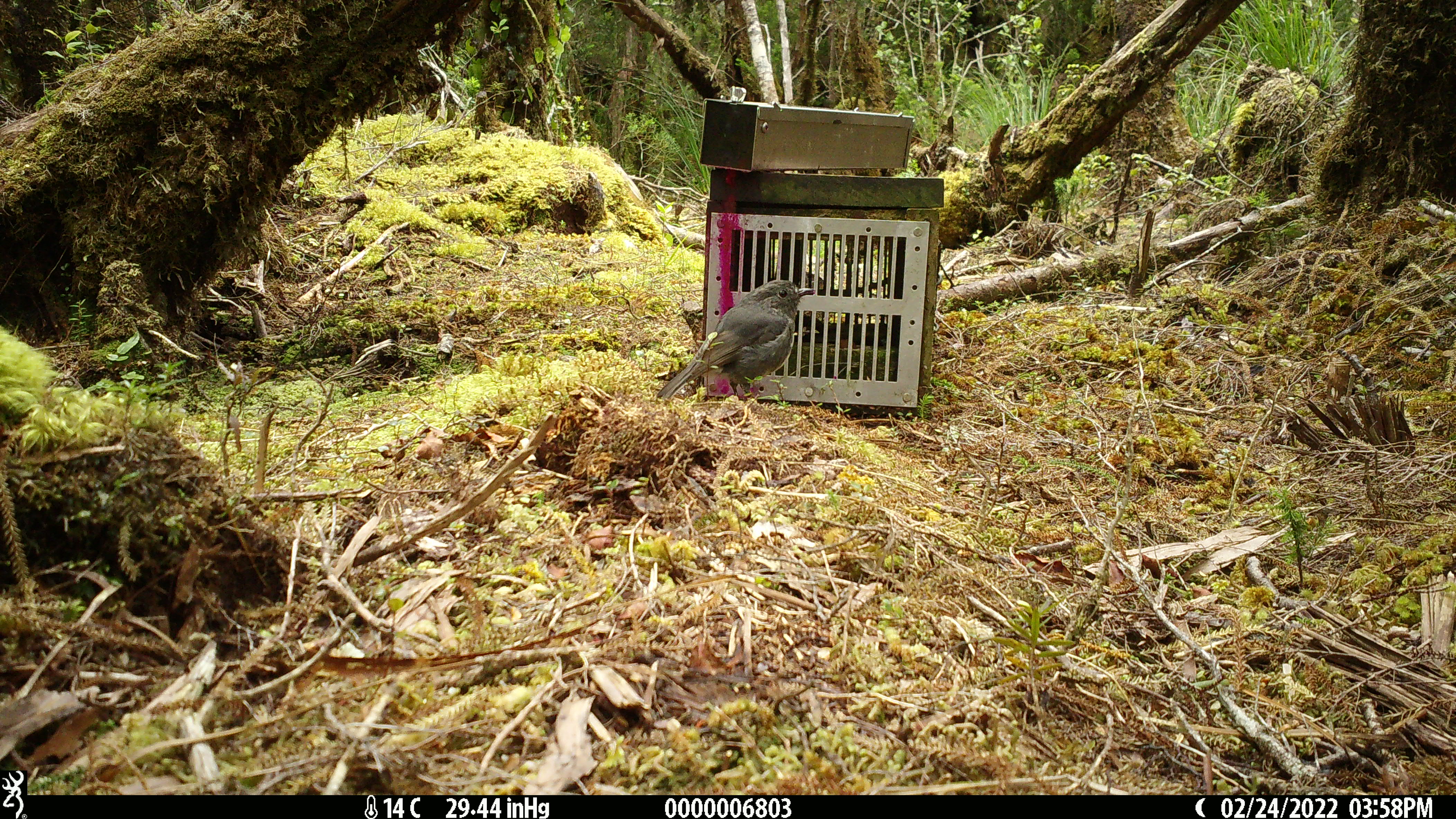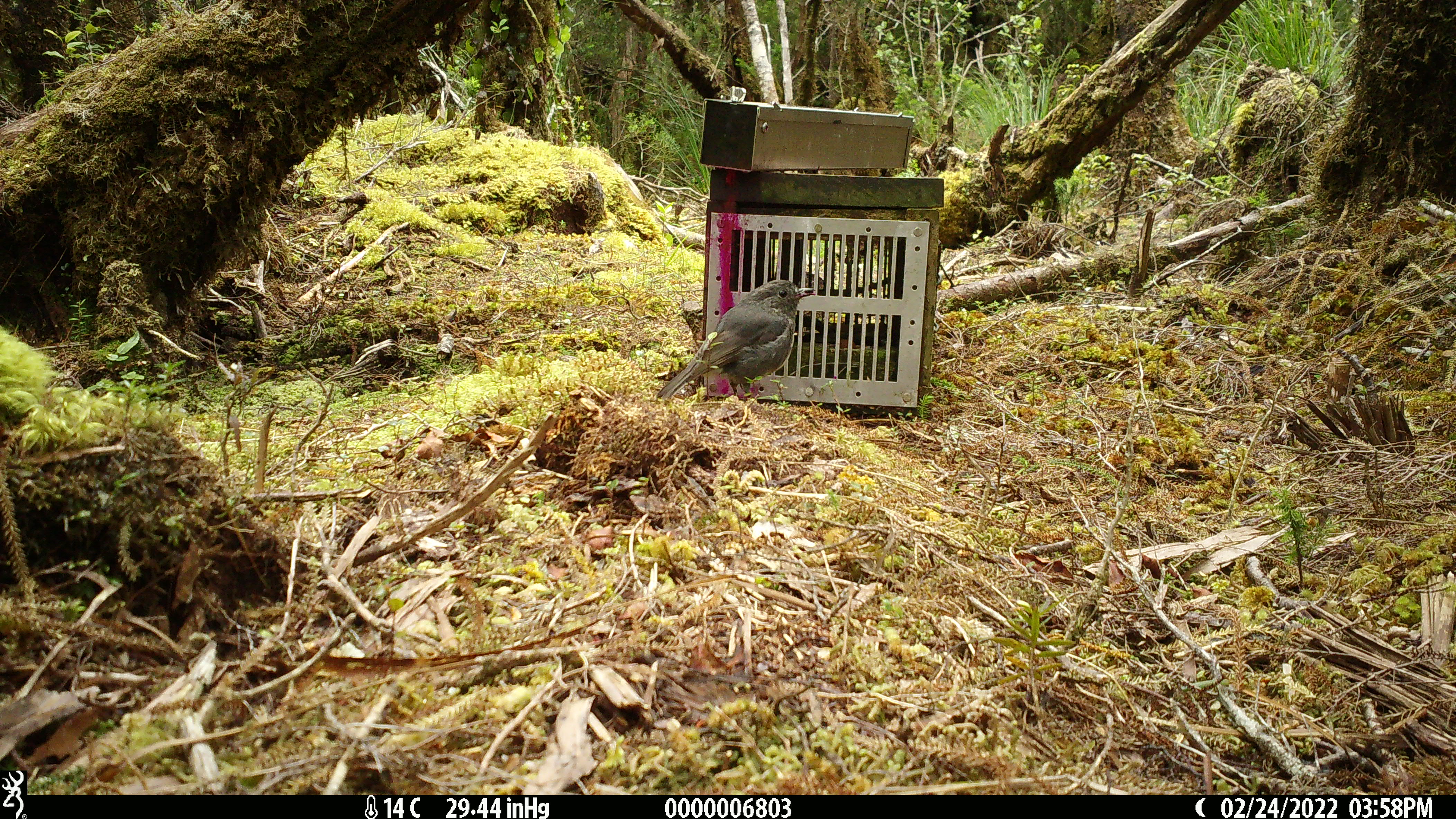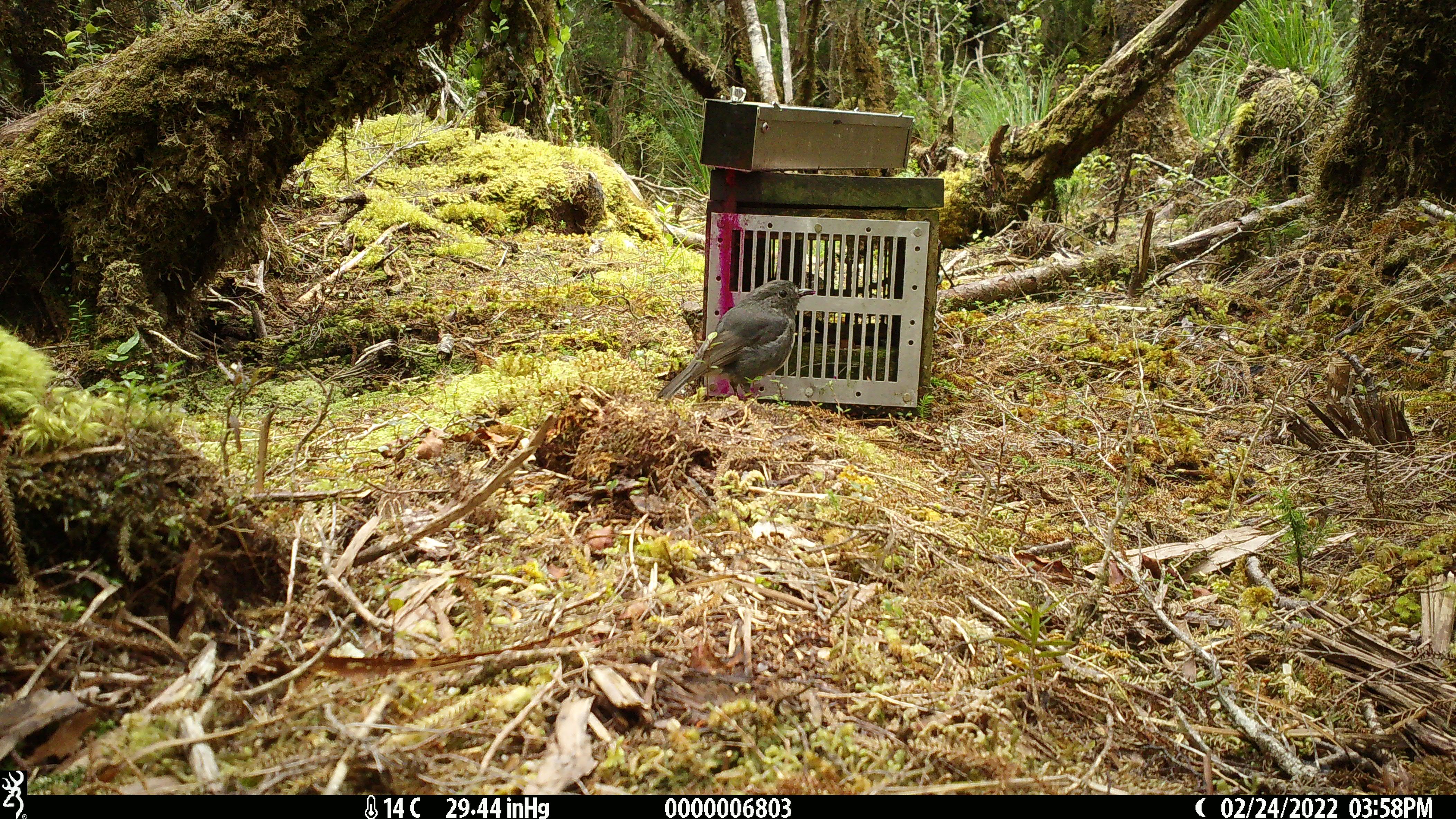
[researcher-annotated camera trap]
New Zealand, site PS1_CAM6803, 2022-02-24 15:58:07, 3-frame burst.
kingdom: Animalia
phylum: Chordata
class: Aves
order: Passeriformes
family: Petroicidae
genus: Petroica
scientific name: Petroica australis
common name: new zealand robin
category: robin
Robin (new zealand robin) (Petroica australis).